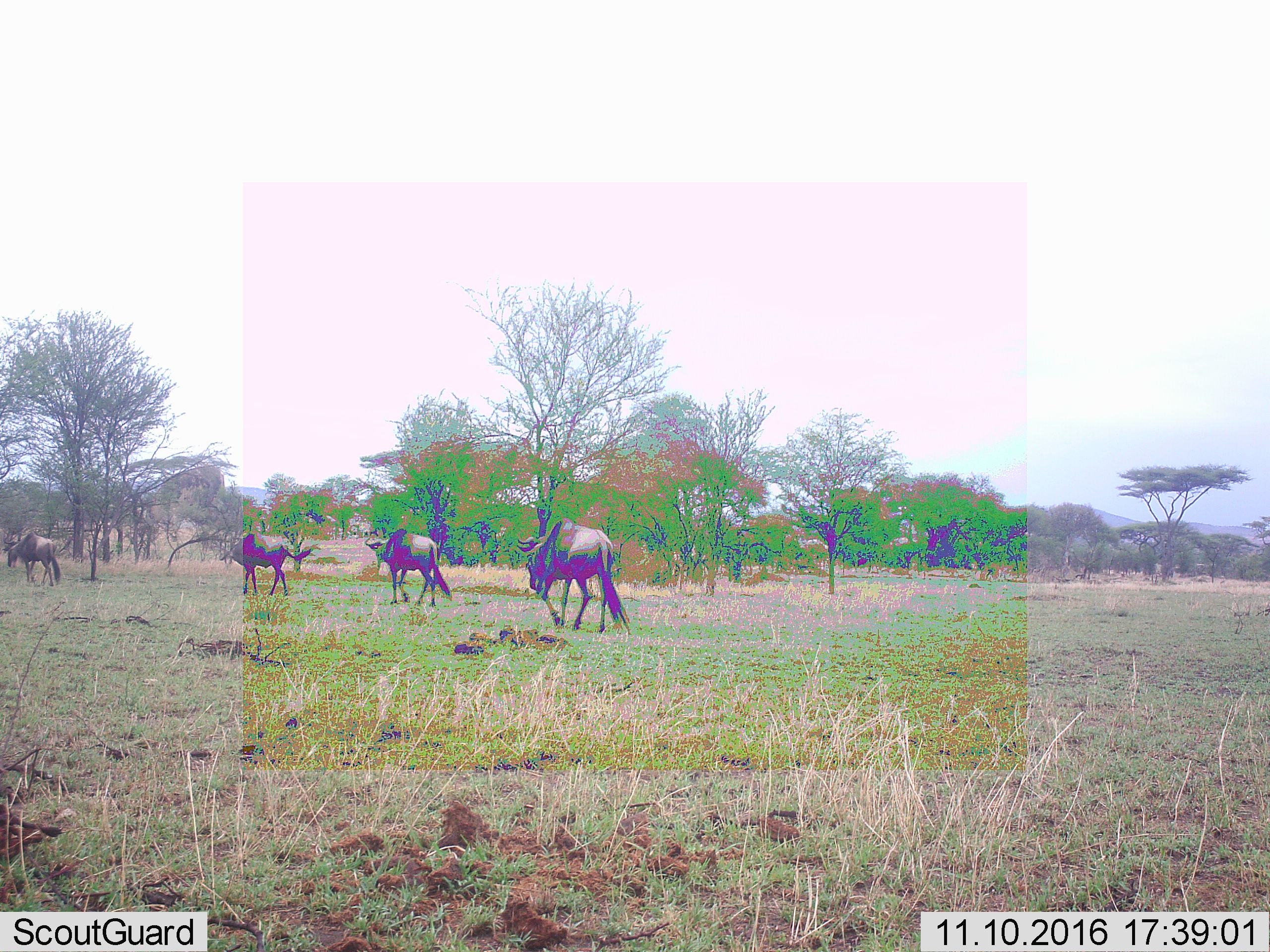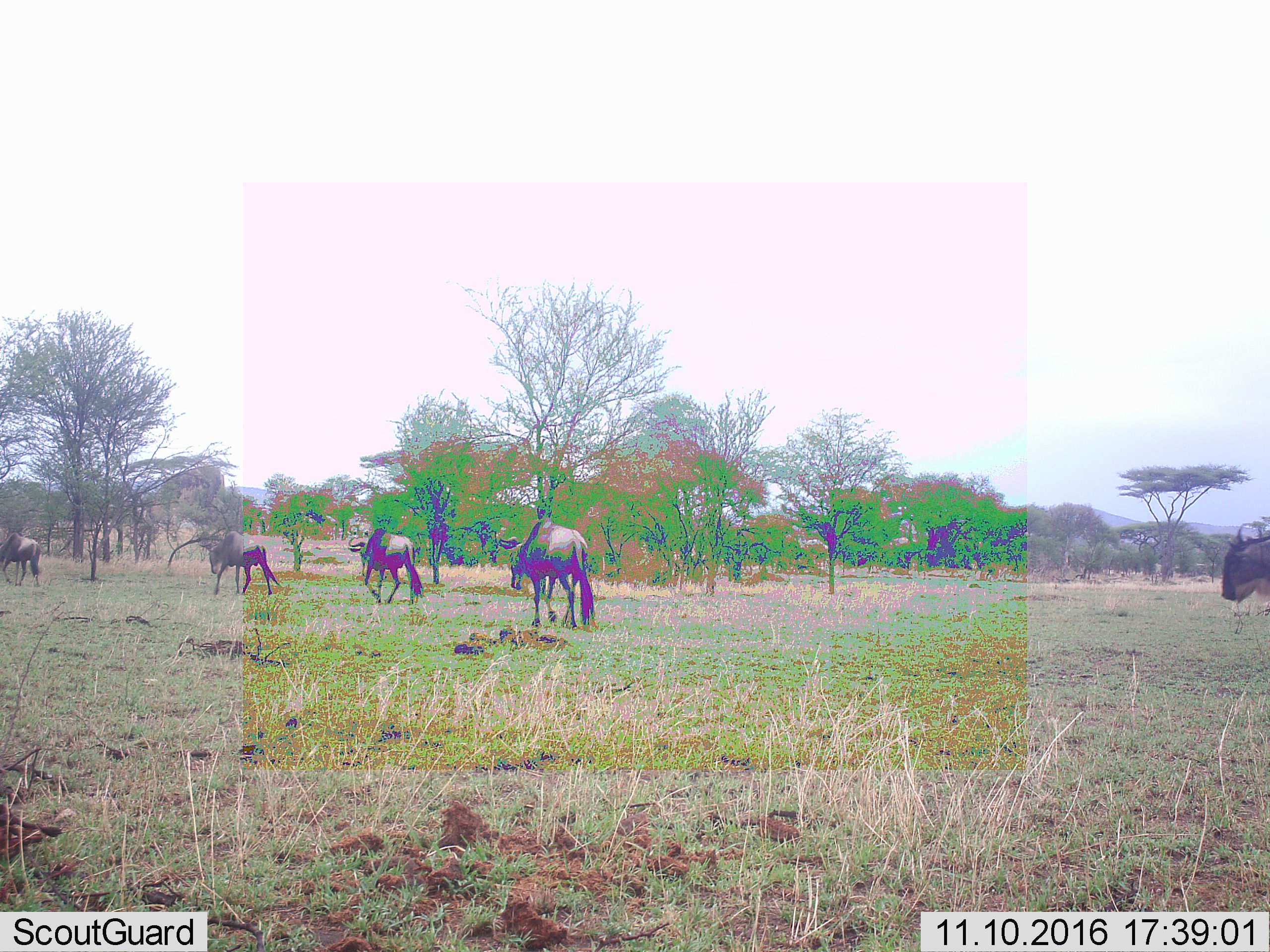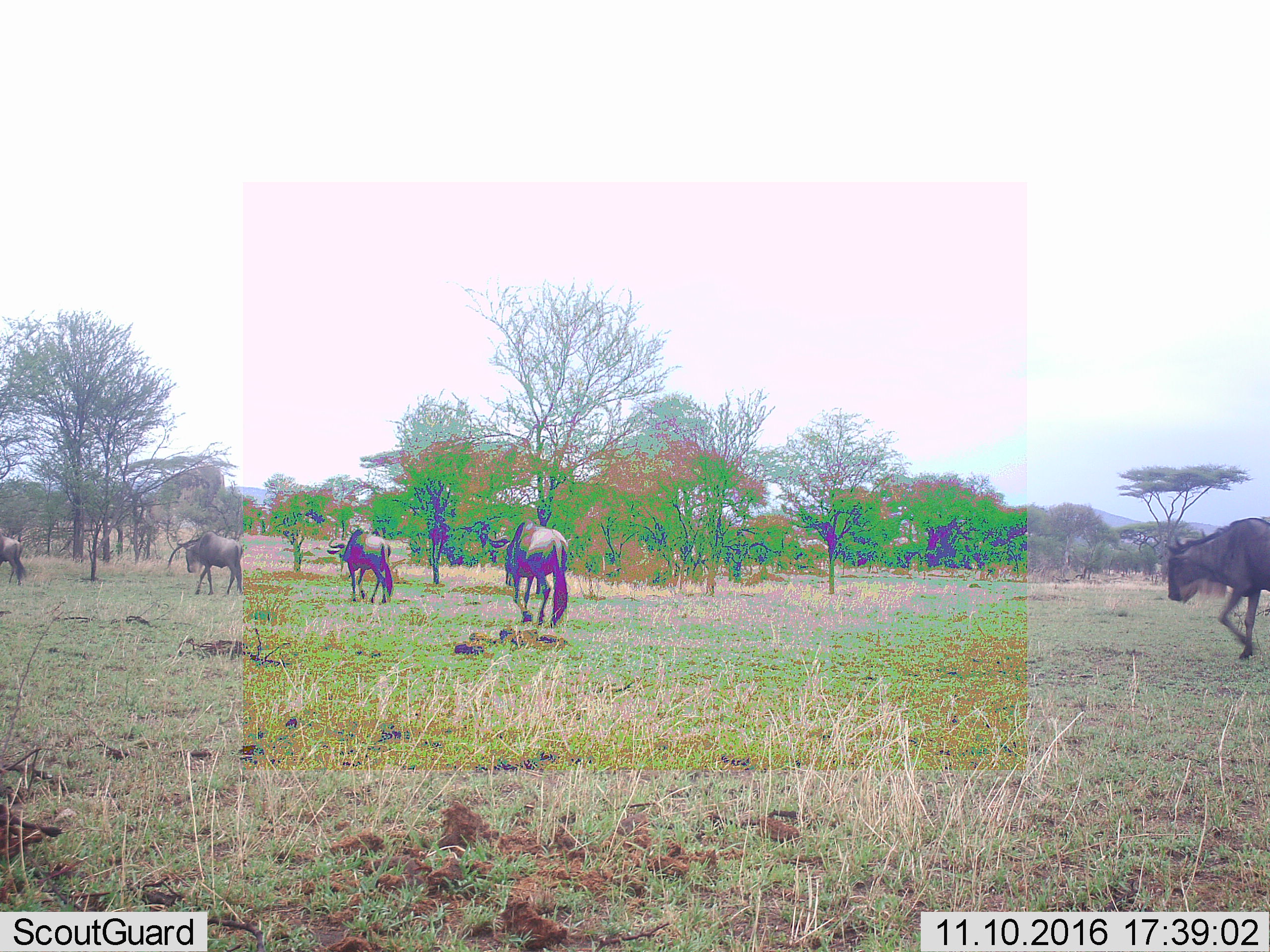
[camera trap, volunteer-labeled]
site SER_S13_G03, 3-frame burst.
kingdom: Animalia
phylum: Chordata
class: Mammalia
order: Artiodactyla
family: Bovidae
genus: Connochaetes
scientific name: Connochaetes taurinus taurinus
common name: blue wildebeest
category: wildebeestblue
Wildebeestblue (blue wildebeest) (Connochaetes taurinus taurinus), count 5. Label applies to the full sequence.